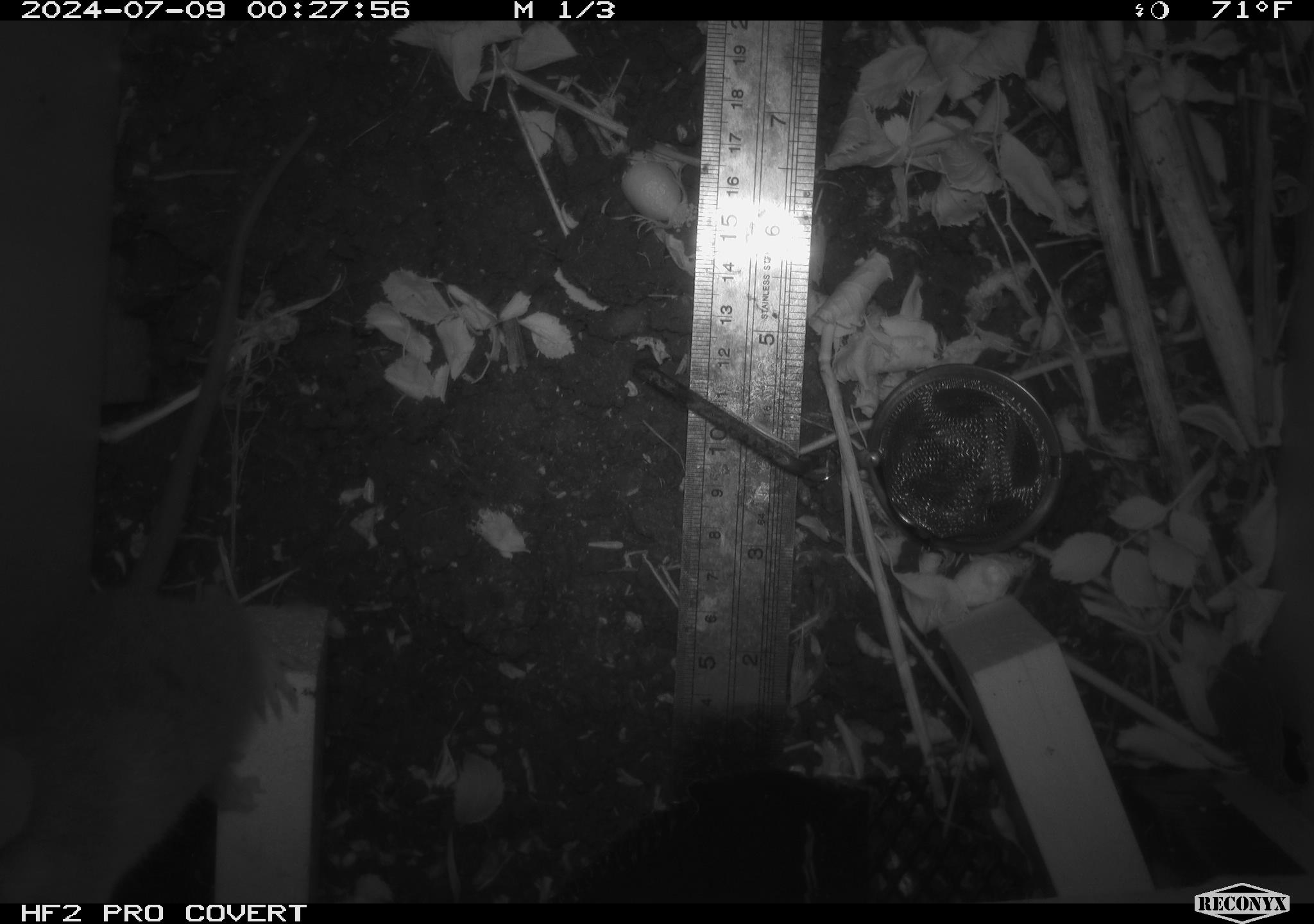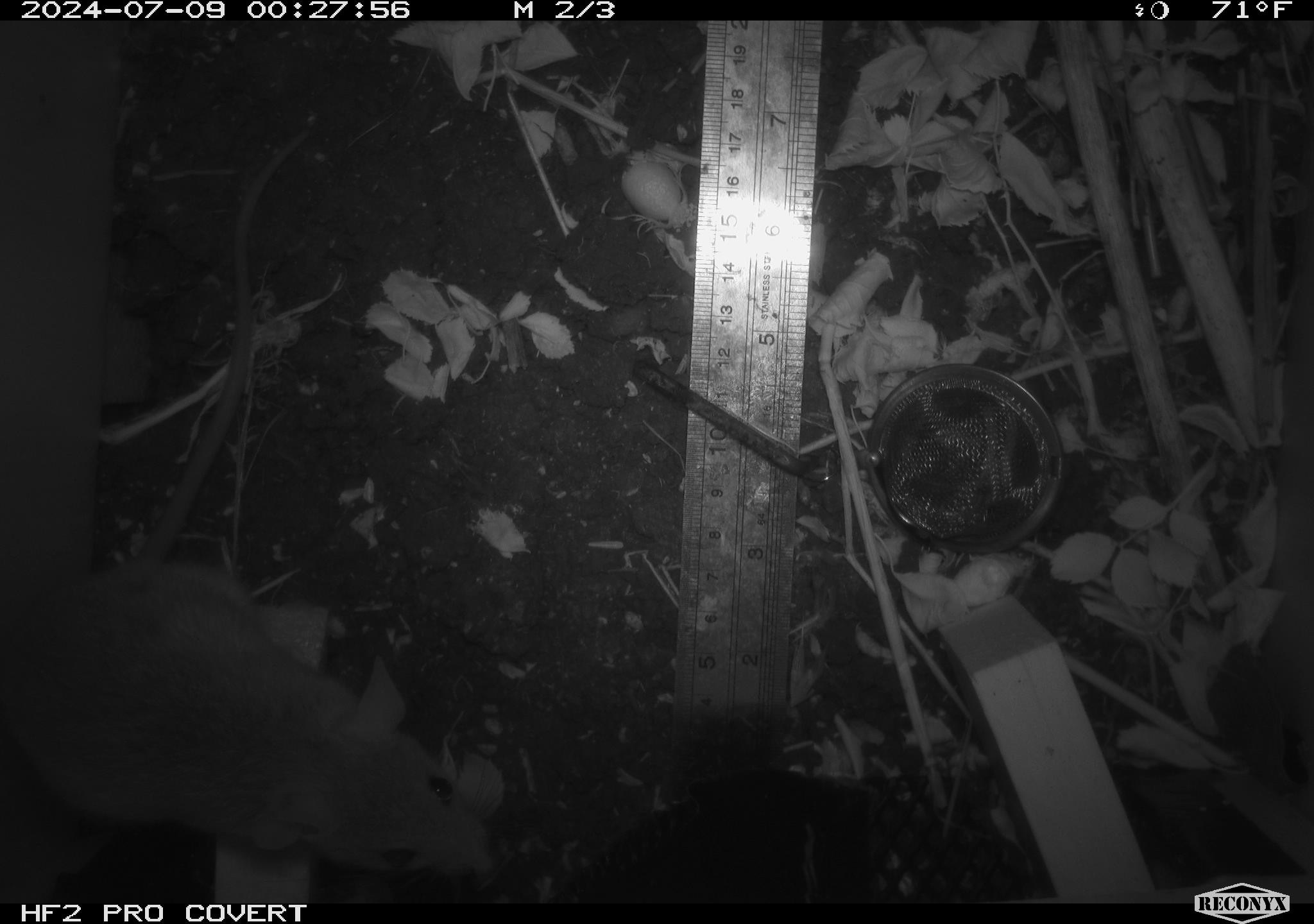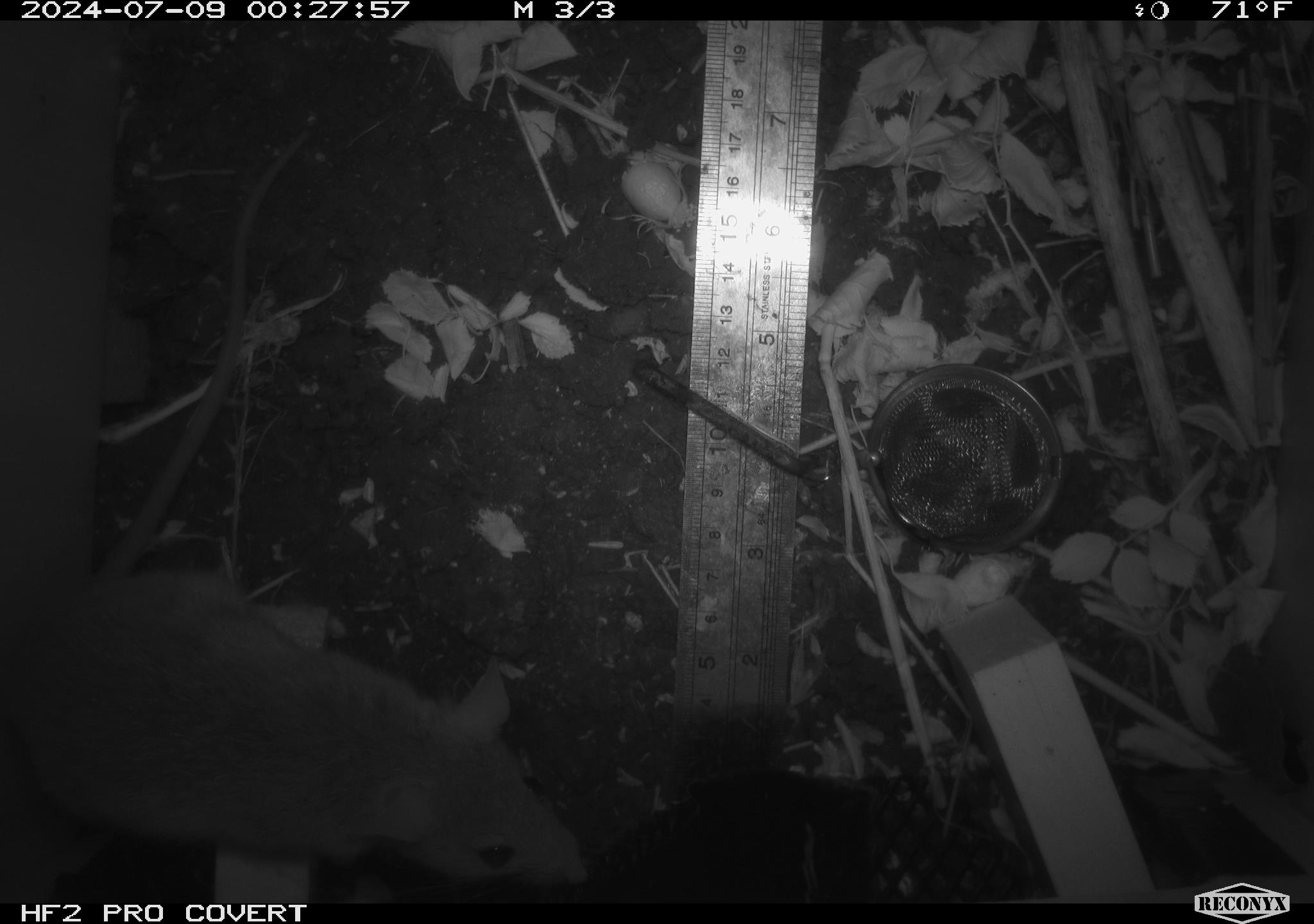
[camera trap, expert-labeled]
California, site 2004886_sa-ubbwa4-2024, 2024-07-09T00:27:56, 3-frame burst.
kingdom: Animalia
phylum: Chordata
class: Mammalia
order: Rodentia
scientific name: Rodentia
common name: woodrat or rat or mouse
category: woodrat or rat or mouse species